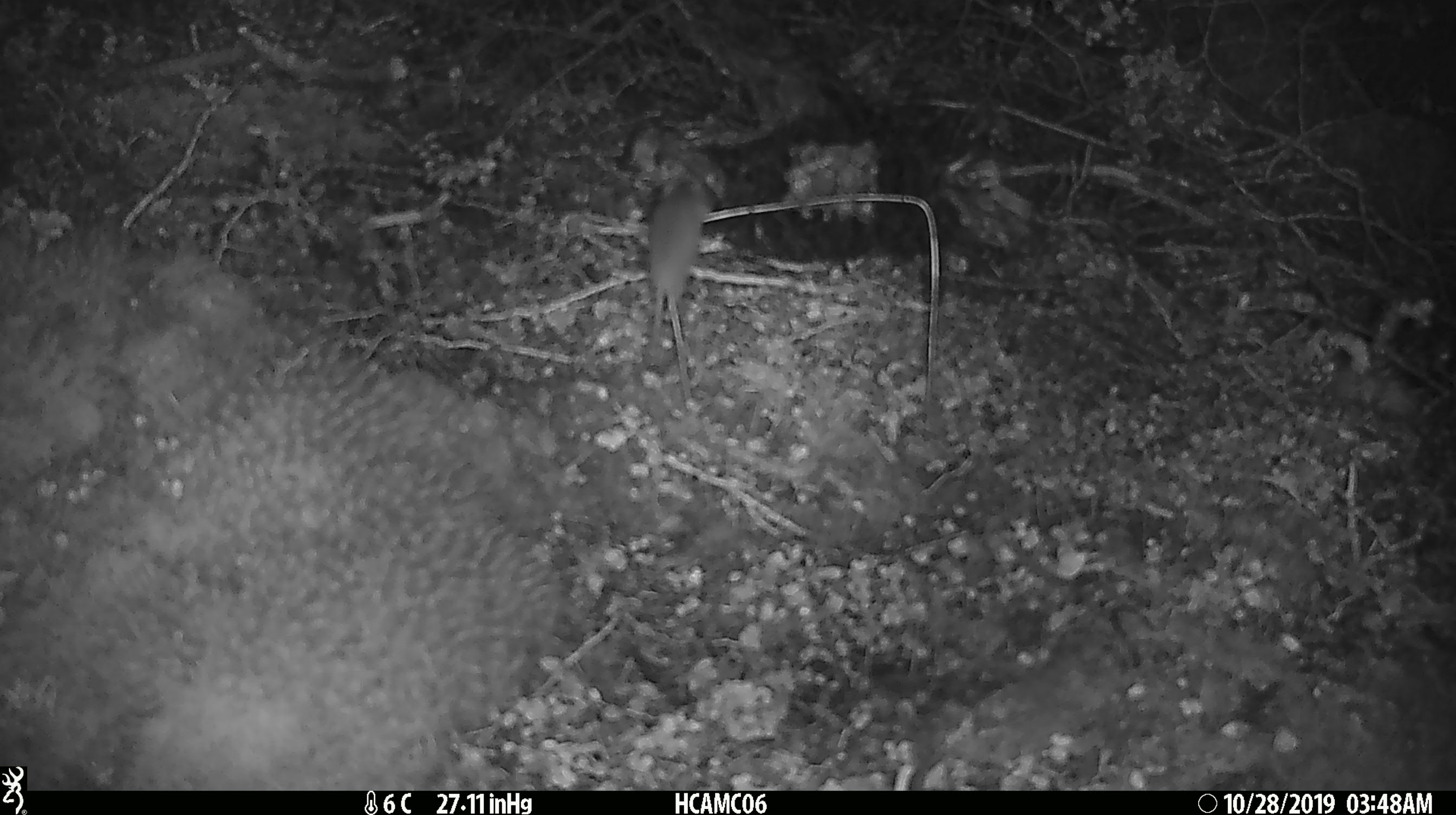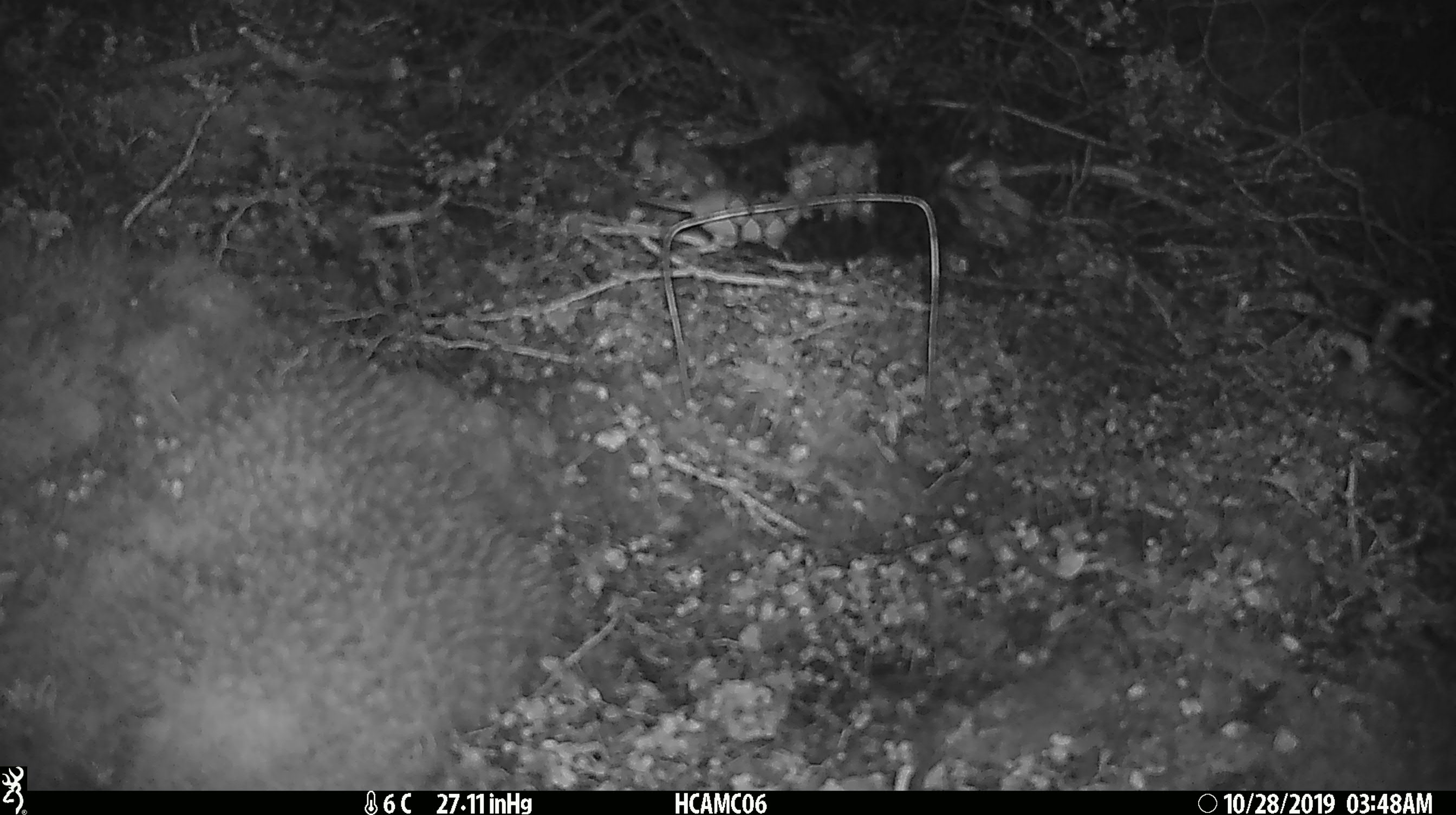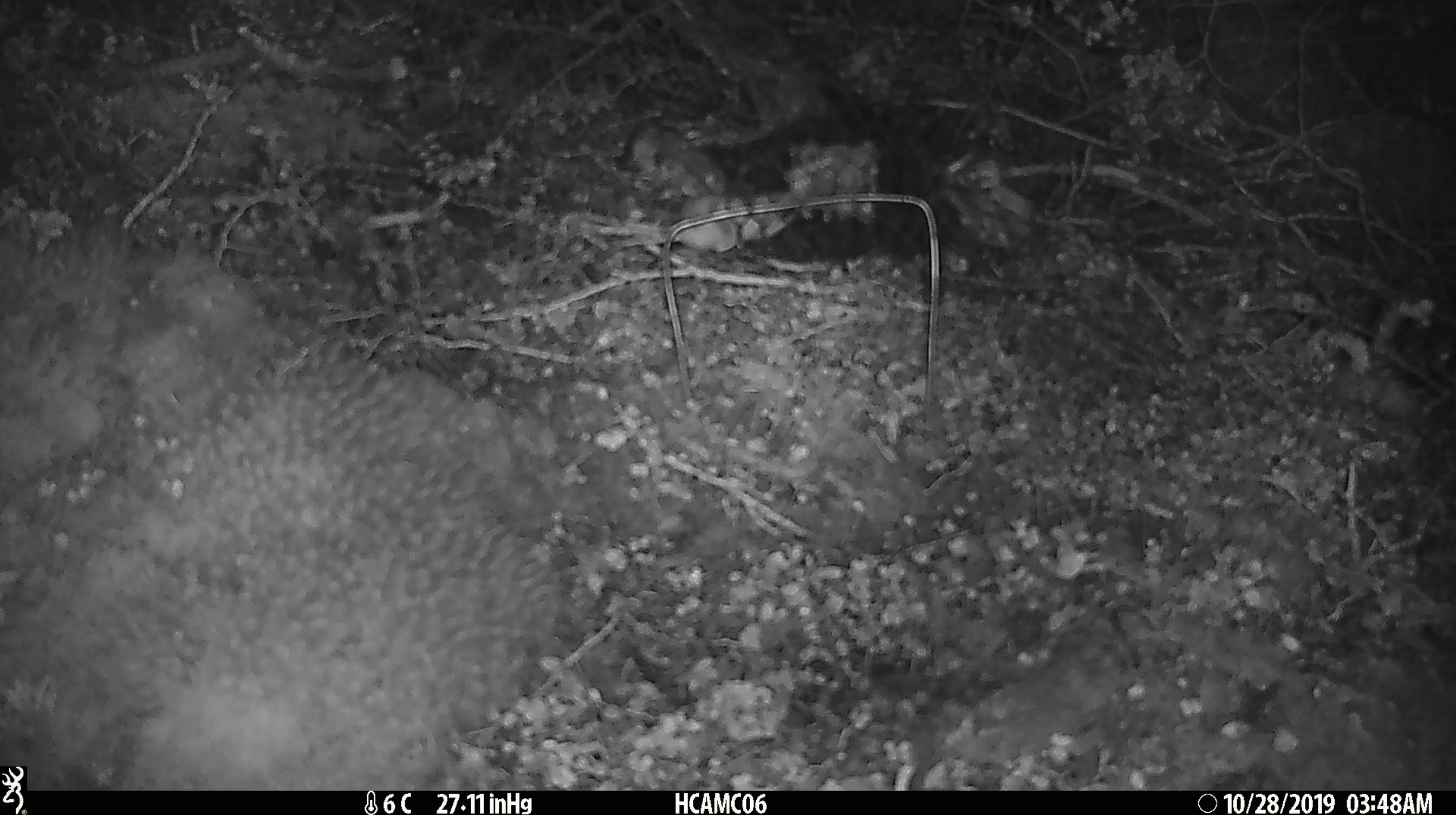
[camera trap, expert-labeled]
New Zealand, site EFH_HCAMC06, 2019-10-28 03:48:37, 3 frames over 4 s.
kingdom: Animalia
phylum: Chordata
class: Mammalia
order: Rodentia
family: Muridae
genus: Mus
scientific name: Mus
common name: mouse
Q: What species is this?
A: Mouse (Mus).